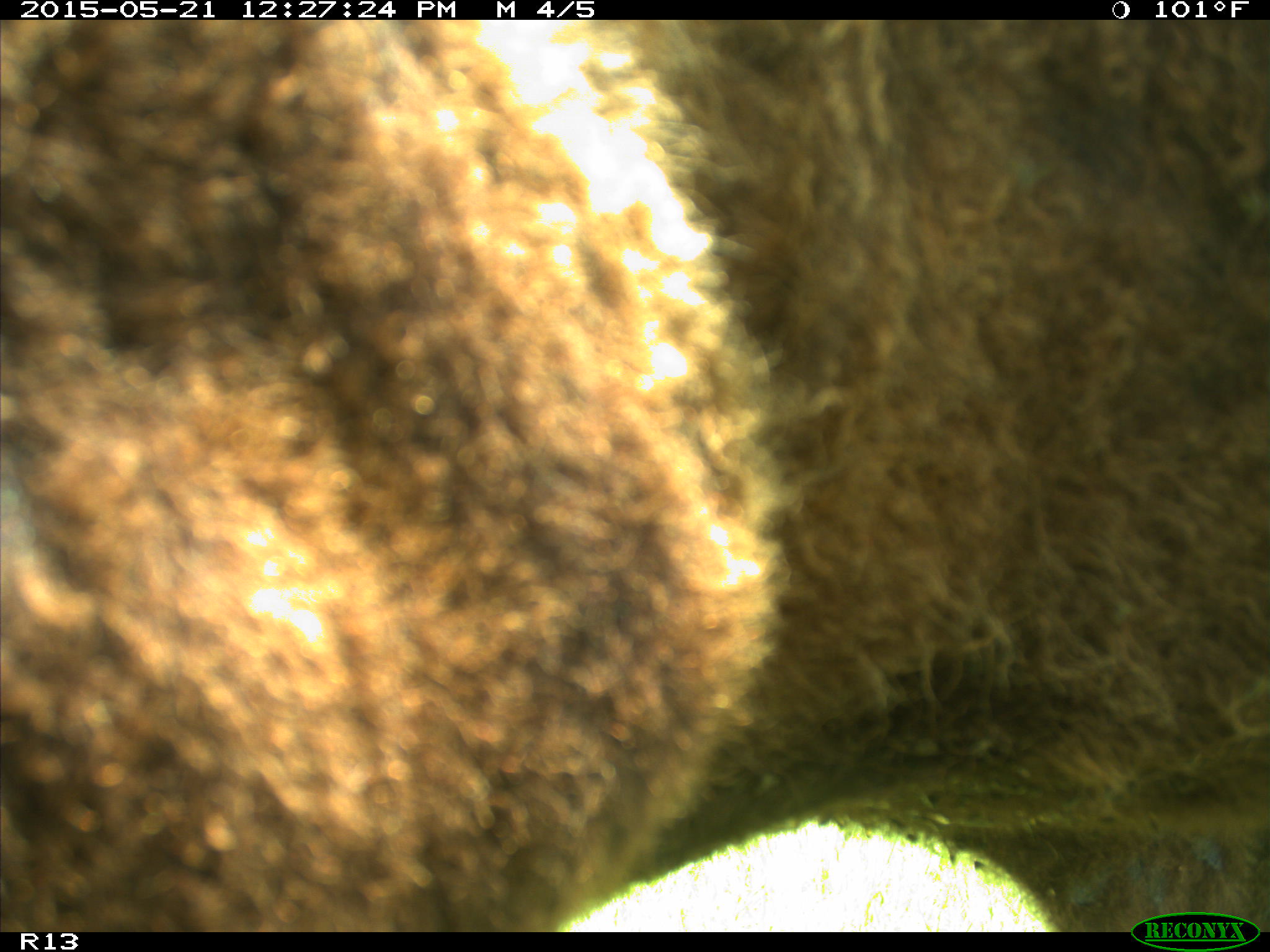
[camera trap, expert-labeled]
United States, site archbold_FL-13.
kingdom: Animalia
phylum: Chordata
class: Mammalia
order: Artiodactyla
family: Bovidae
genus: Bos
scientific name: Bos taurus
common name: domestic cow